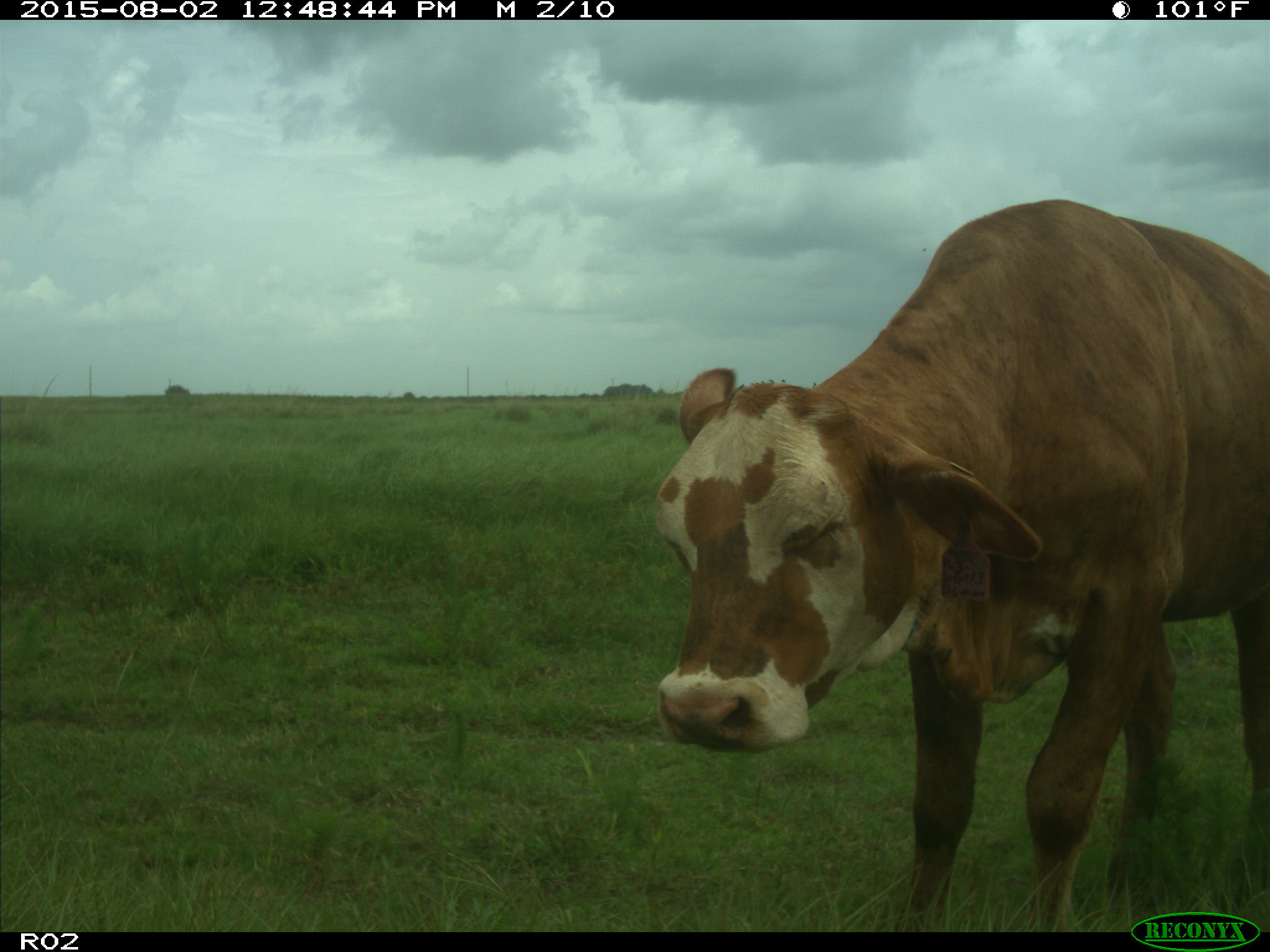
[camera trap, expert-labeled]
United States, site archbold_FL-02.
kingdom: Animalia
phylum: Chordata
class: Mammalia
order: Artiodactyla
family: Bovidae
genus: Bos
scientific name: Bos taurus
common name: domestic cow